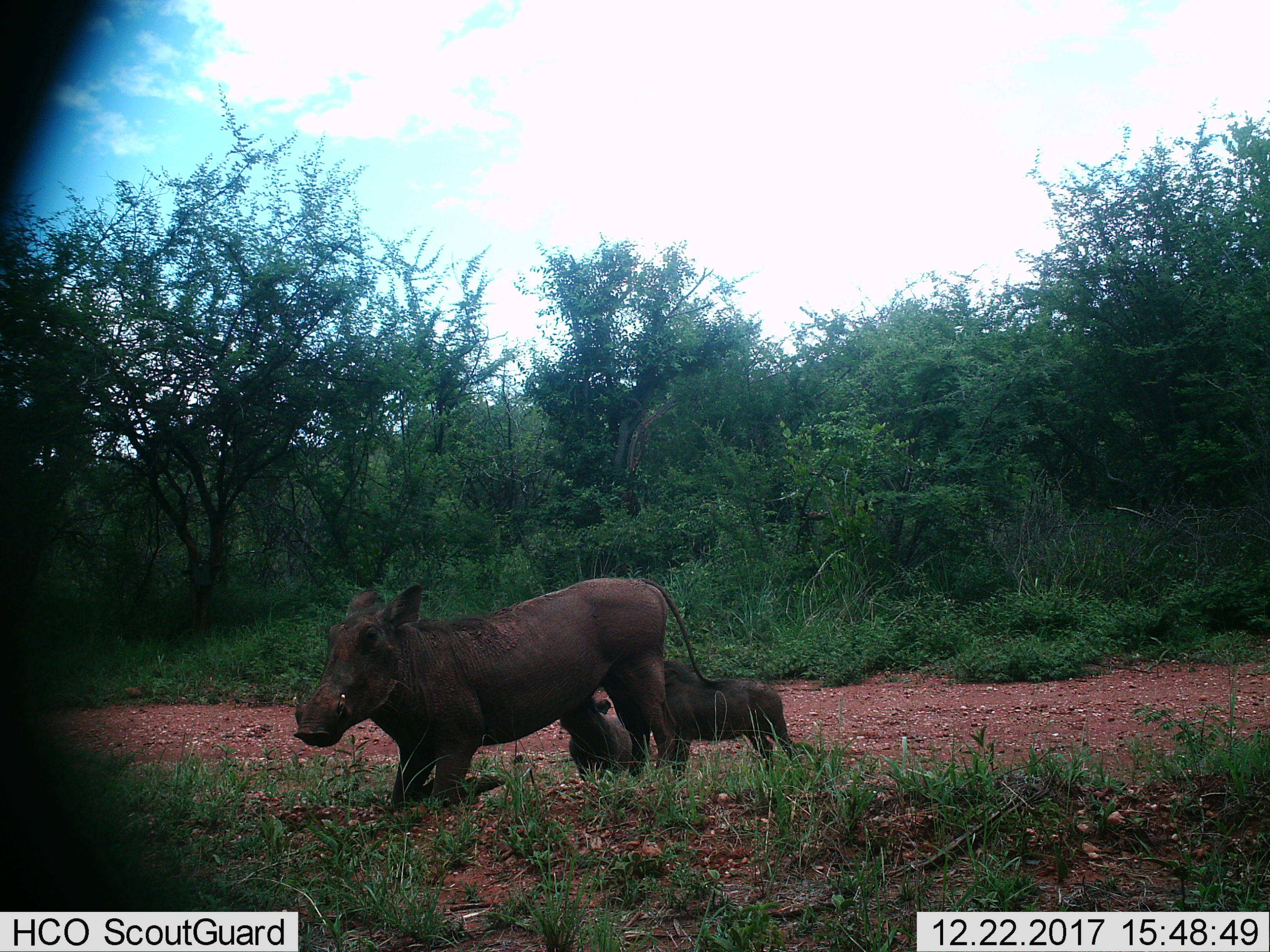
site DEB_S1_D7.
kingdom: Animalia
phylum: Chordata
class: Mammalia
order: Artiodactyla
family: Suidae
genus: Phacochoerus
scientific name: Phacochoerus africanus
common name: warthog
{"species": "warthog (Phacochoerus africanus)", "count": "3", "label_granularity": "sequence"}